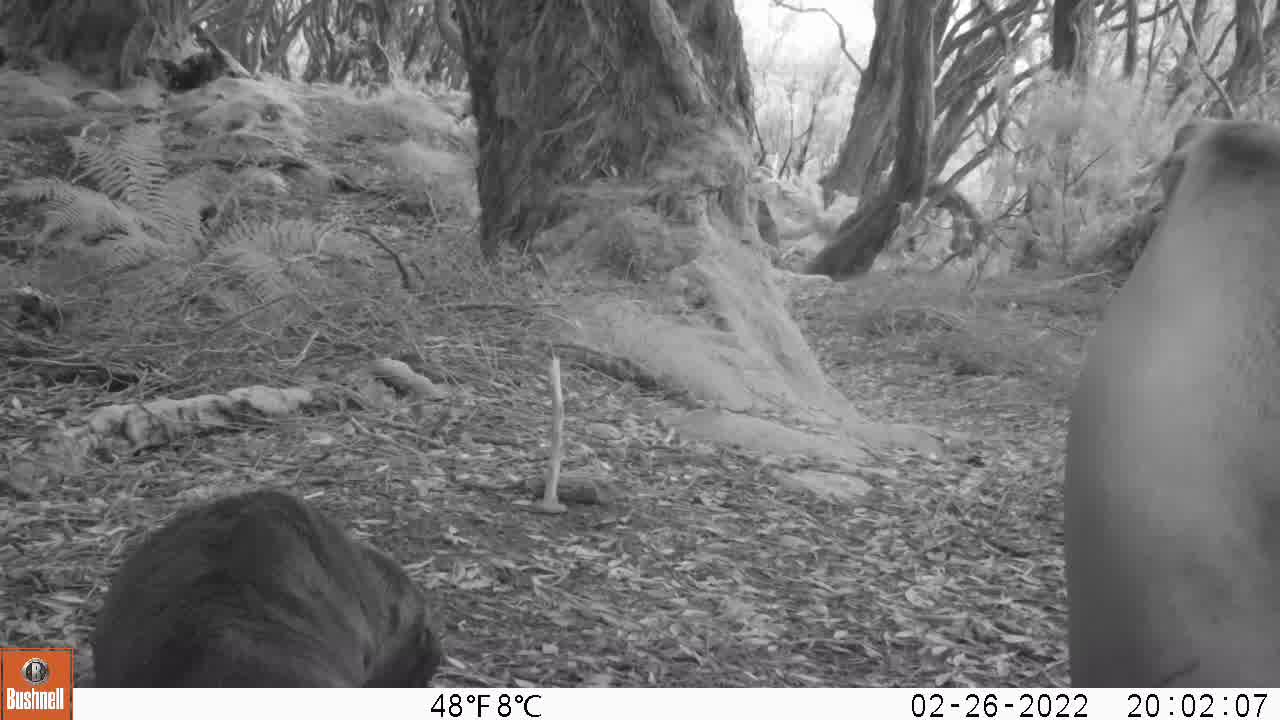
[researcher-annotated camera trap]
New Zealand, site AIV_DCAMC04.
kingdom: Animalia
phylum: Chordata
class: Mammalia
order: Carnivora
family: Otariidae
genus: Phocarctos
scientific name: Phocarctos hookeri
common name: new zealand sea lion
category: sealion